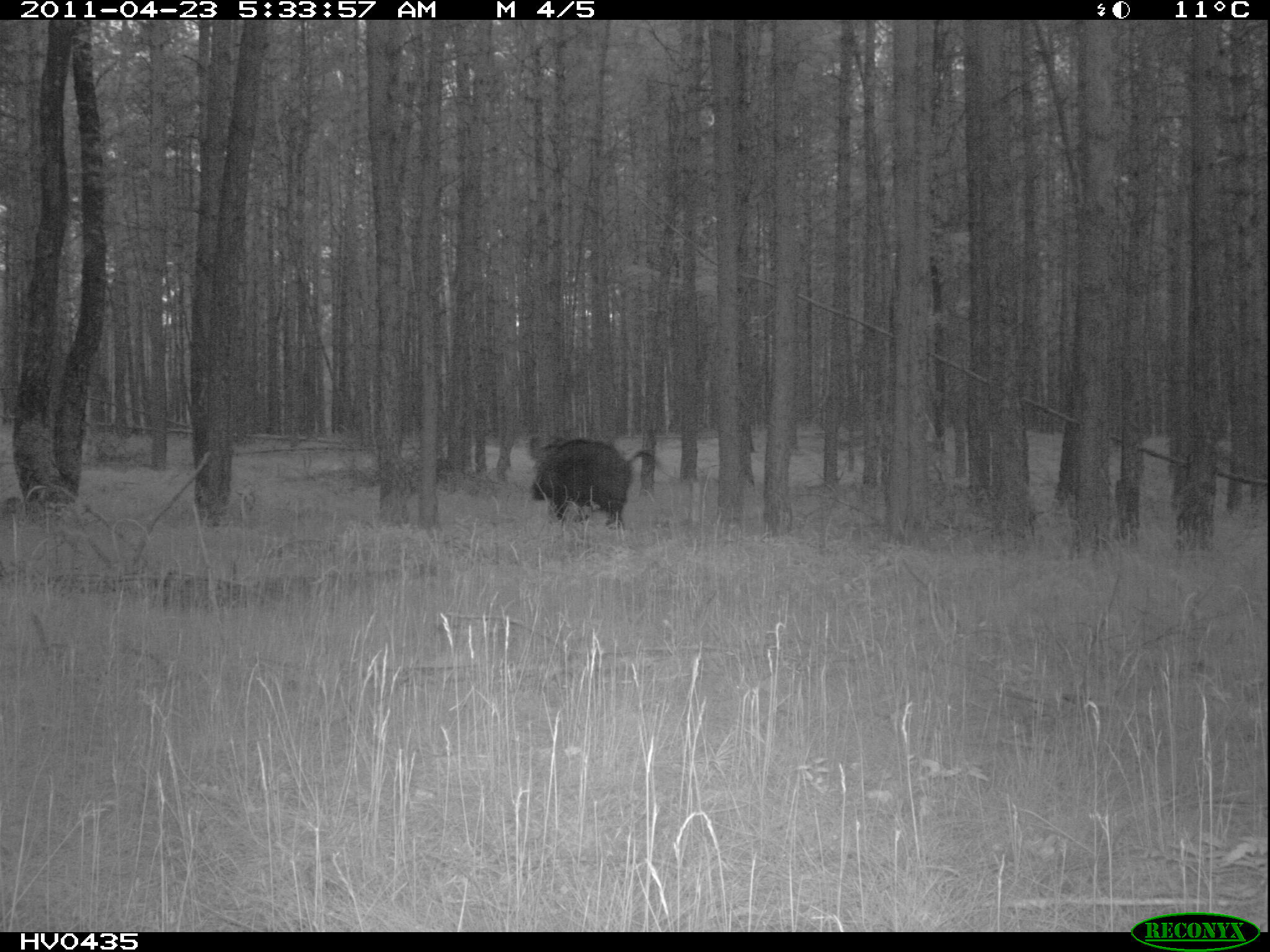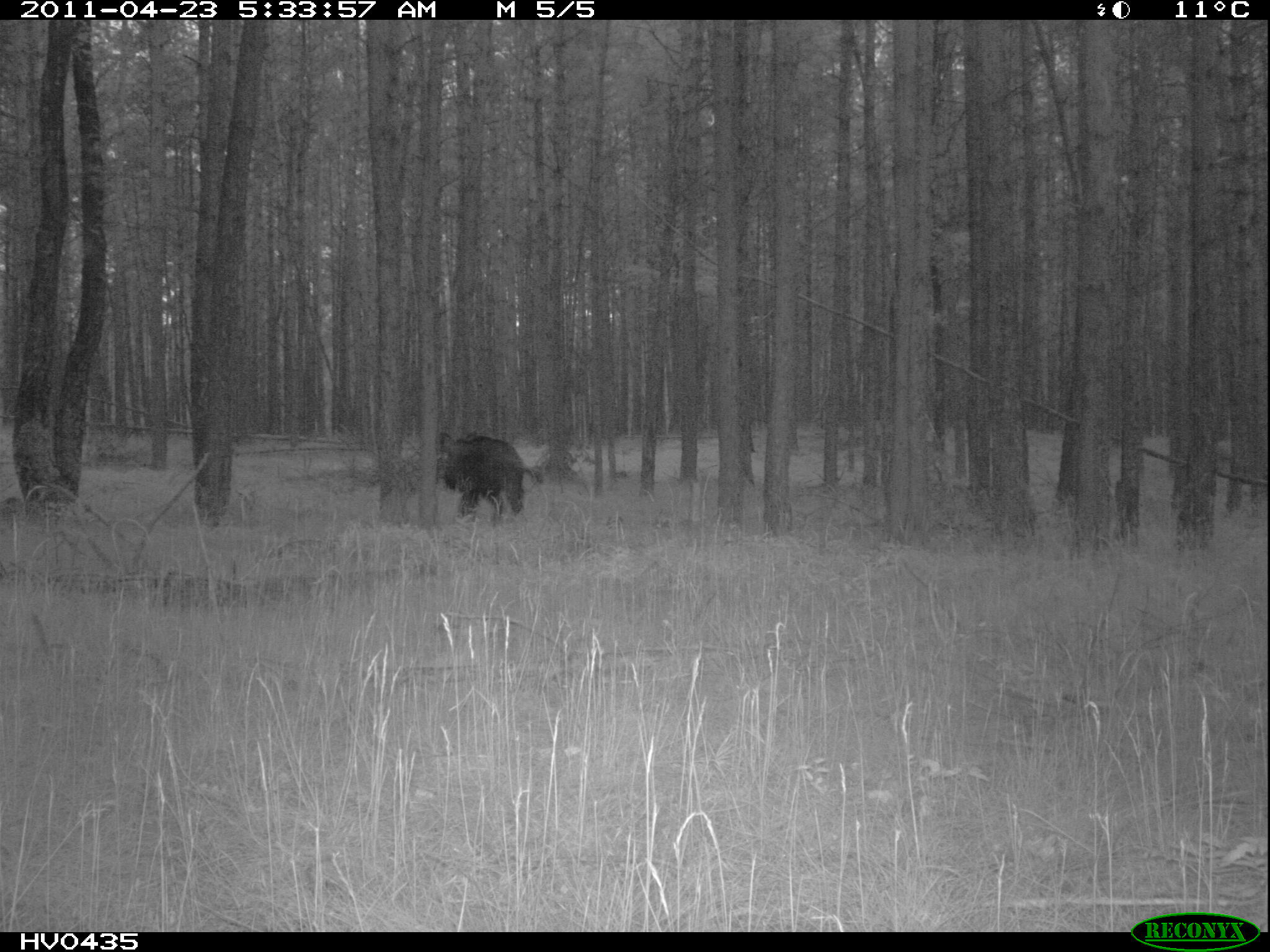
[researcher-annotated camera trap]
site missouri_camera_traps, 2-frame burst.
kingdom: Animalia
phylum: Chordata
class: Mammalia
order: Artiodactyla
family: Suidae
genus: Sus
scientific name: Sus scrofa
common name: wild boar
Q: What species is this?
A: Wild boar (Sus scrofa).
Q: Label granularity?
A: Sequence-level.